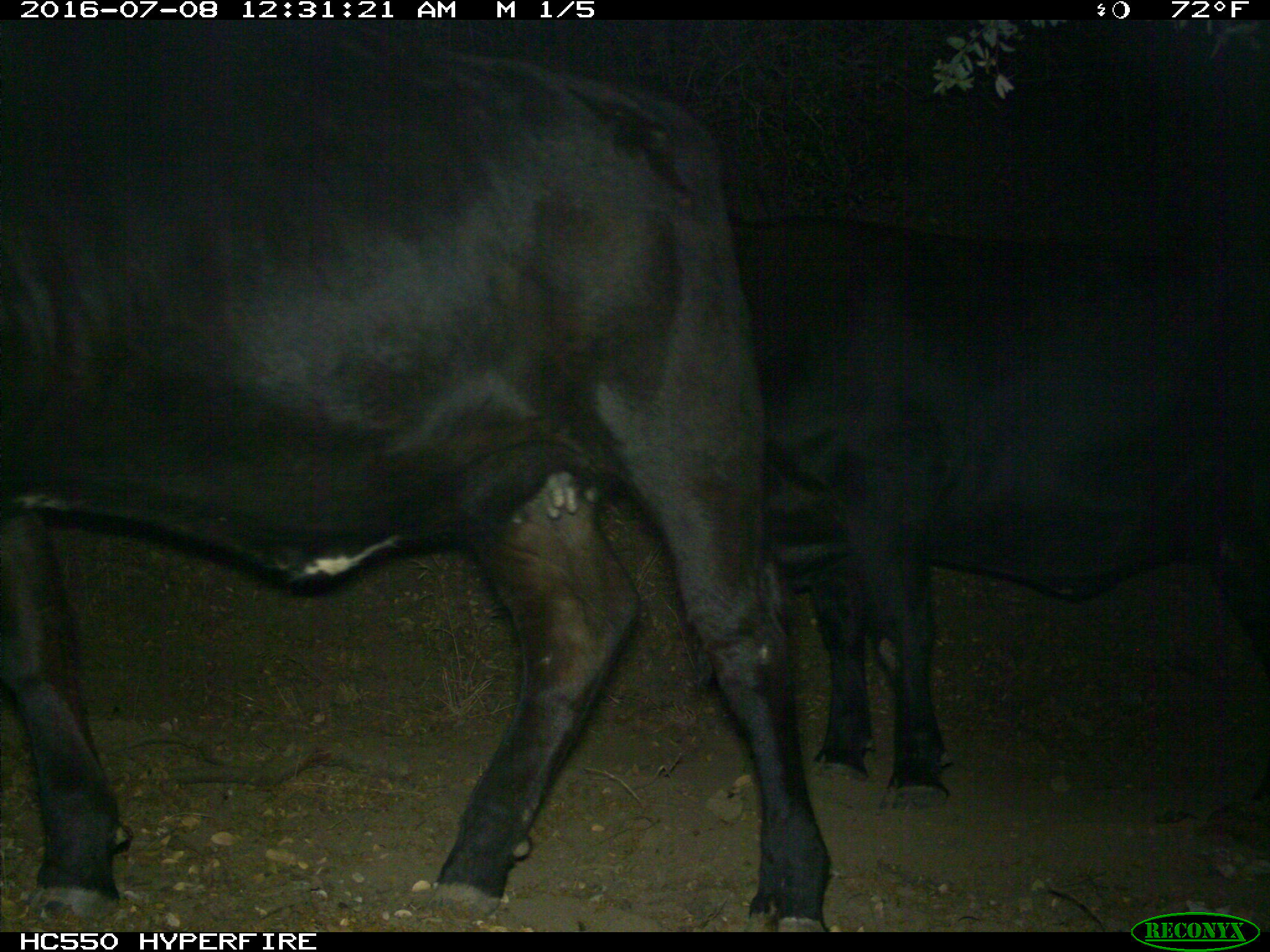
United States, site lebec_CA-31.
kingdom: Animalia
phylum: Chordata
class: Mammalia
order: Artiodactyla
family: Bovidae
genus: Bos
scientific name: Bos taurus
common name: domestic cow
Bos taurus (domestic cow).